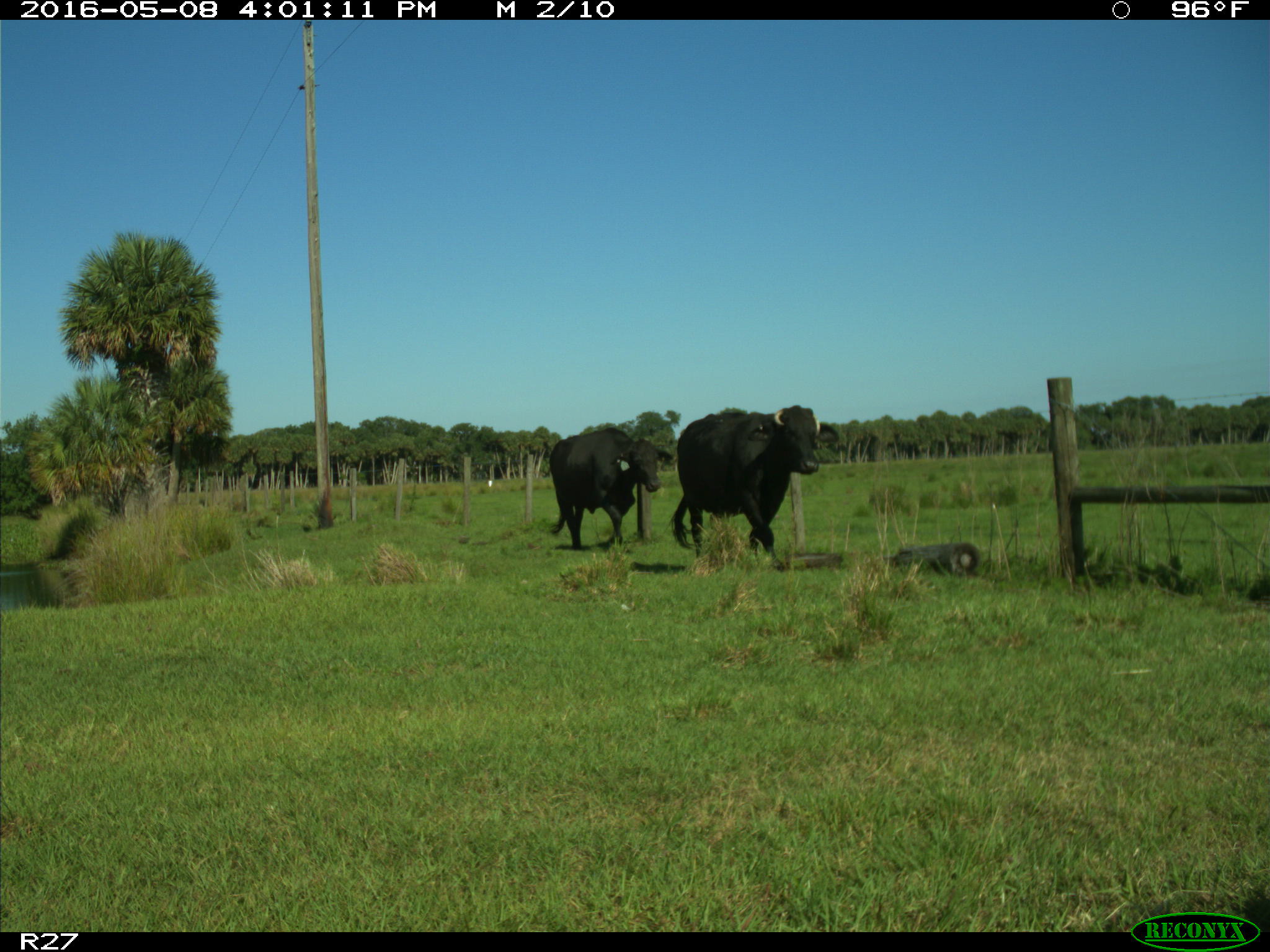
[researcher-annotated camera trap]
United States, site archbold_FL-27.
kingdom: Animalia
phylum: Chordata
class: Mammalia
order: Artiodactyla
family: Bovidae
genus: Bos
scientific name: Bos taurus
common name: domestic cow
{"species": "Bos taurus (domestic cow)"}